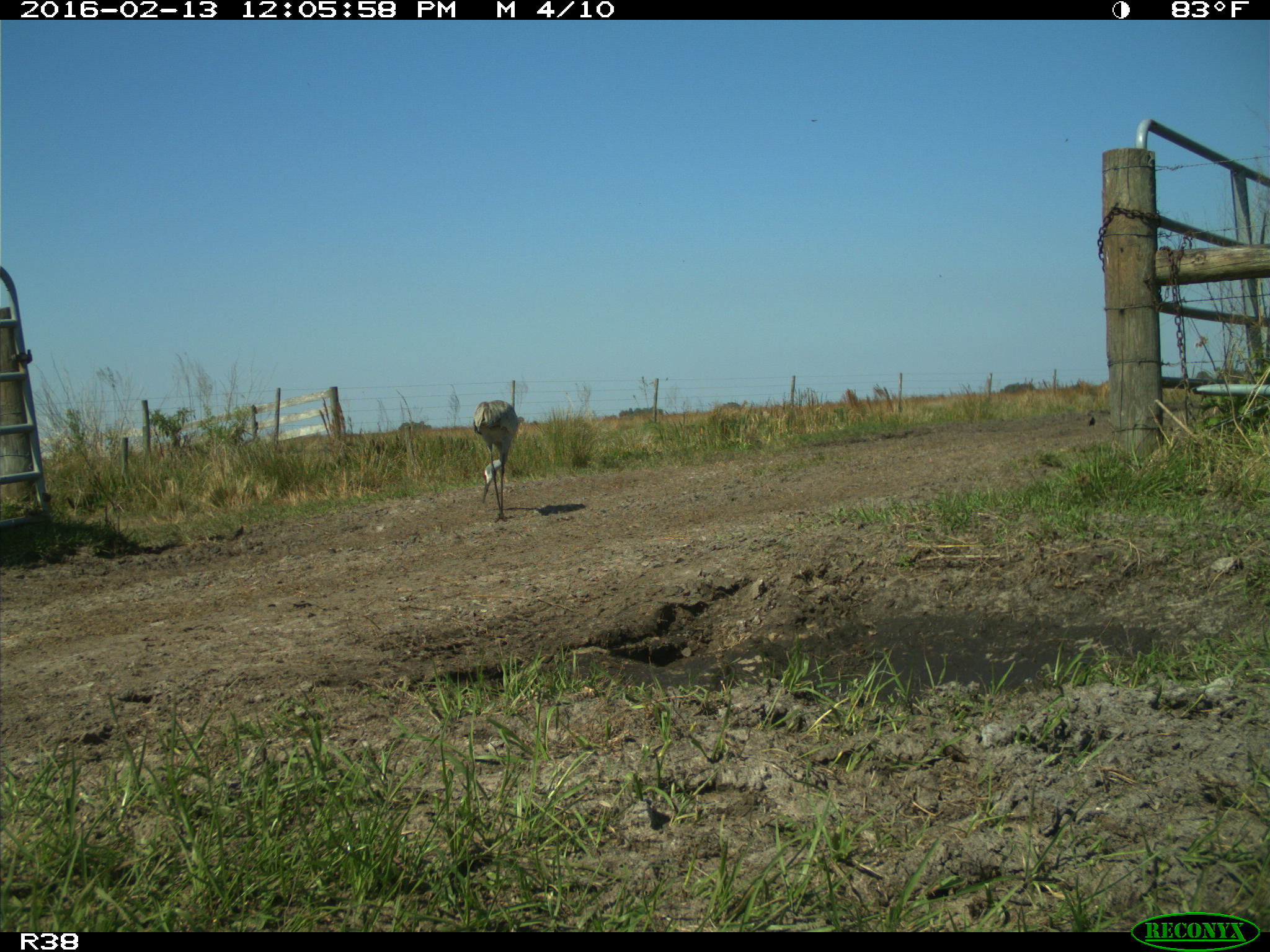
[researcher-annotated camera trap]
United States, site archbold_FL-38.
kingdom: Animalia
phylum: Chordata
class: Aves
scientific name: Aves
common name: birds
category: unidentified bird